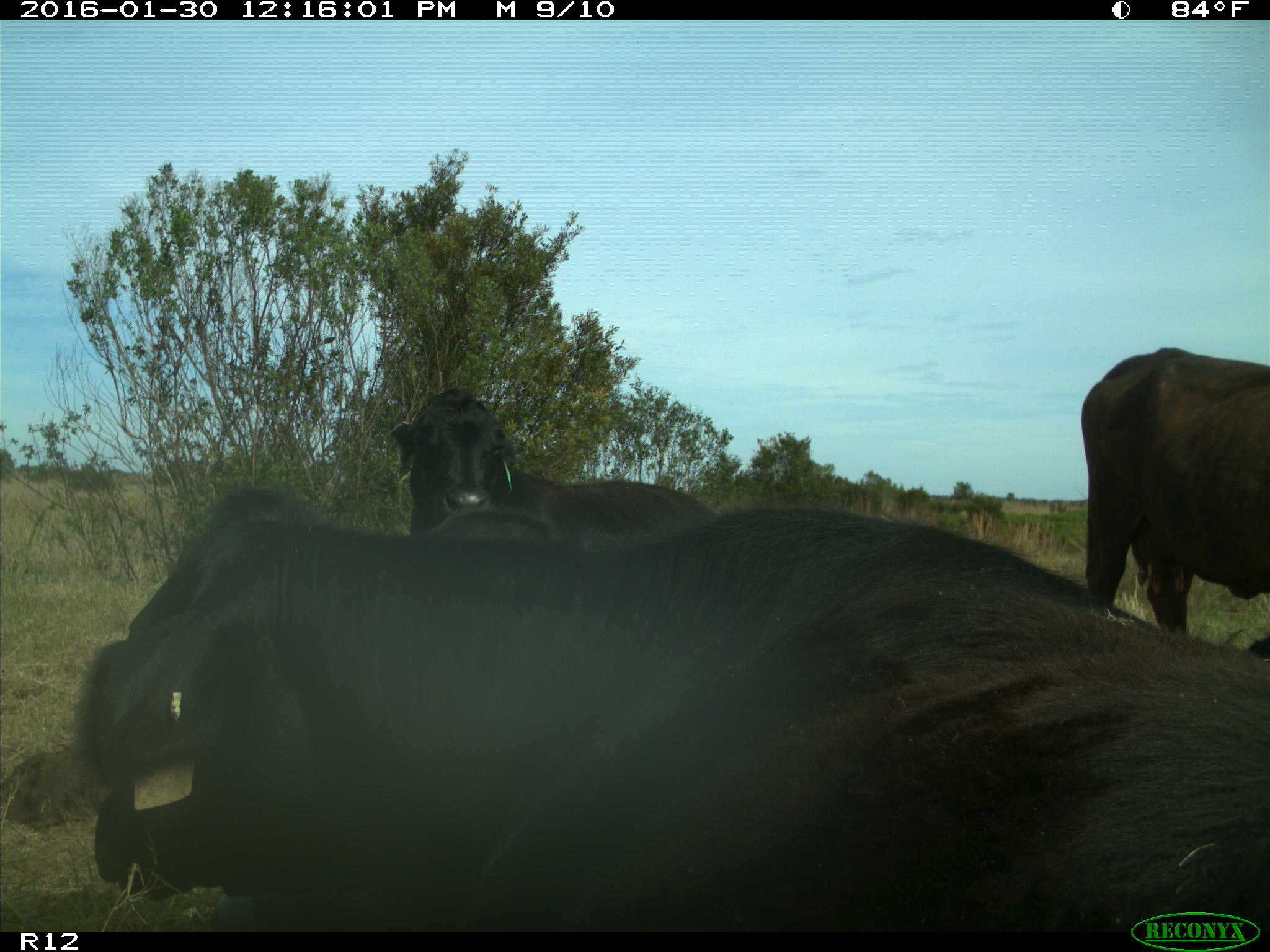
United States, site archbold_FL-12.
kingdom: Animalia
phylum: Chordata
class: Mammalia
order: Artiodactyla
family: Bovidae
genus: Bos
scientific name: Bos taurus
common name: domestic cow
Bos taurus (domestic cow).